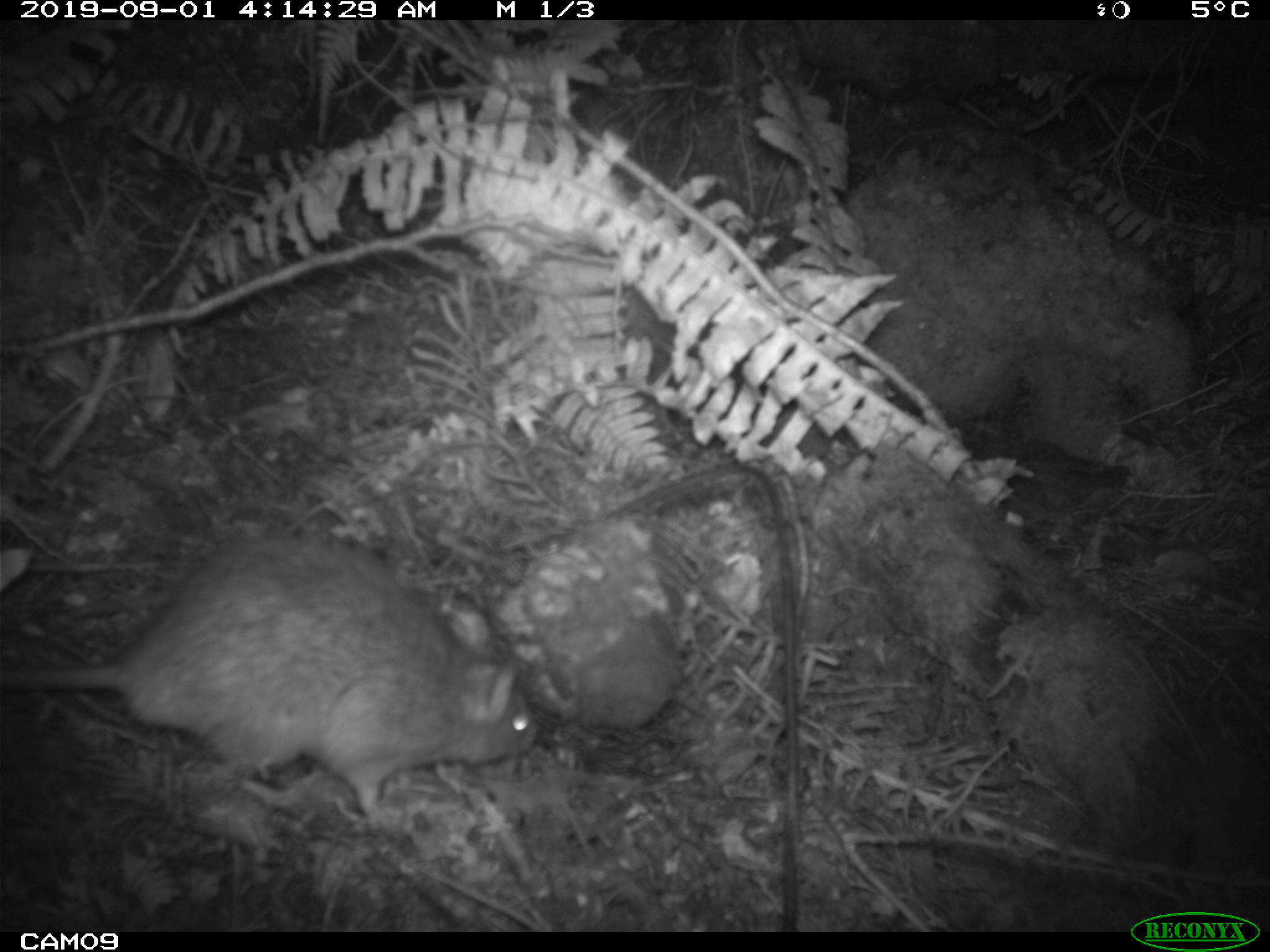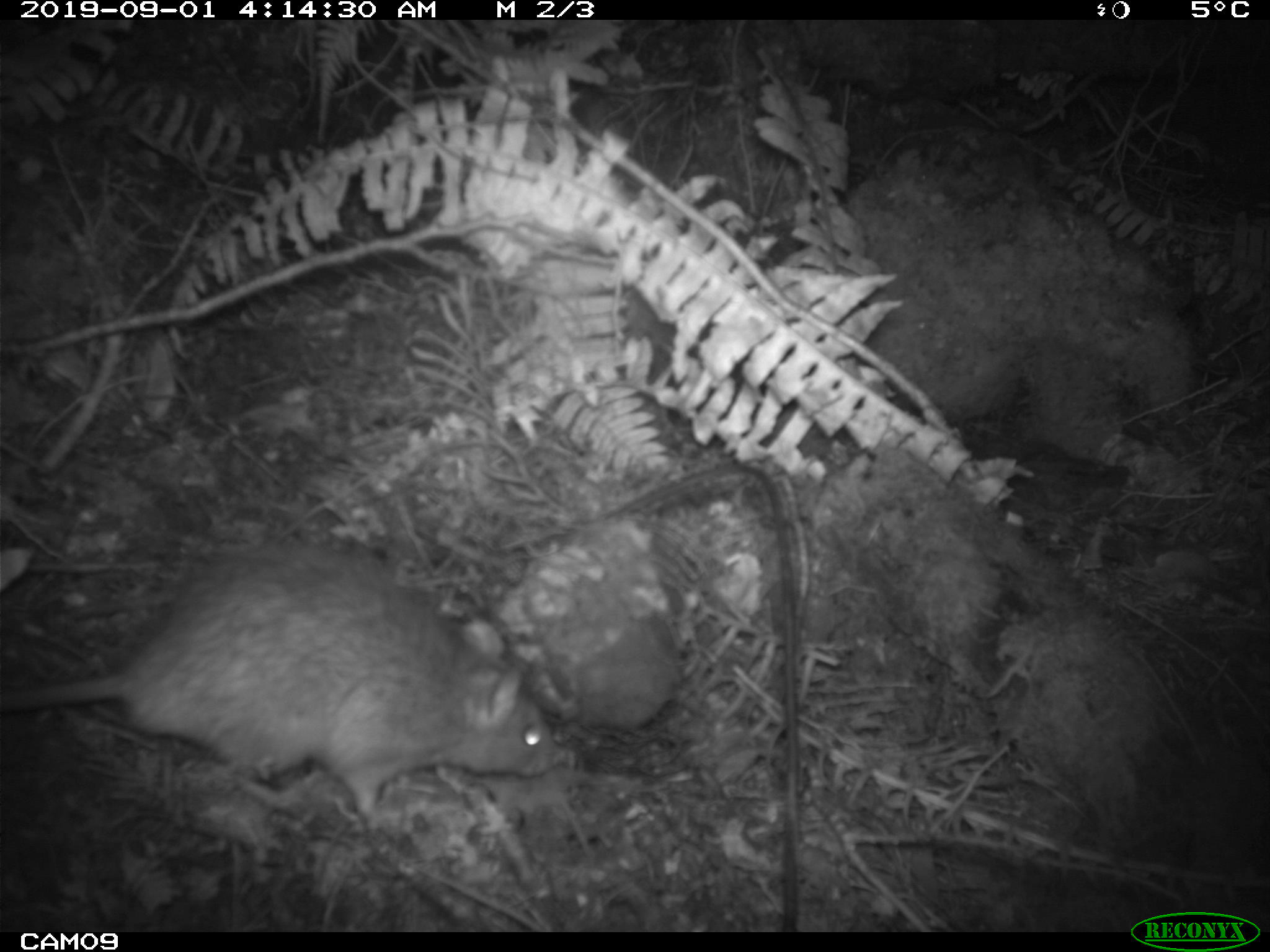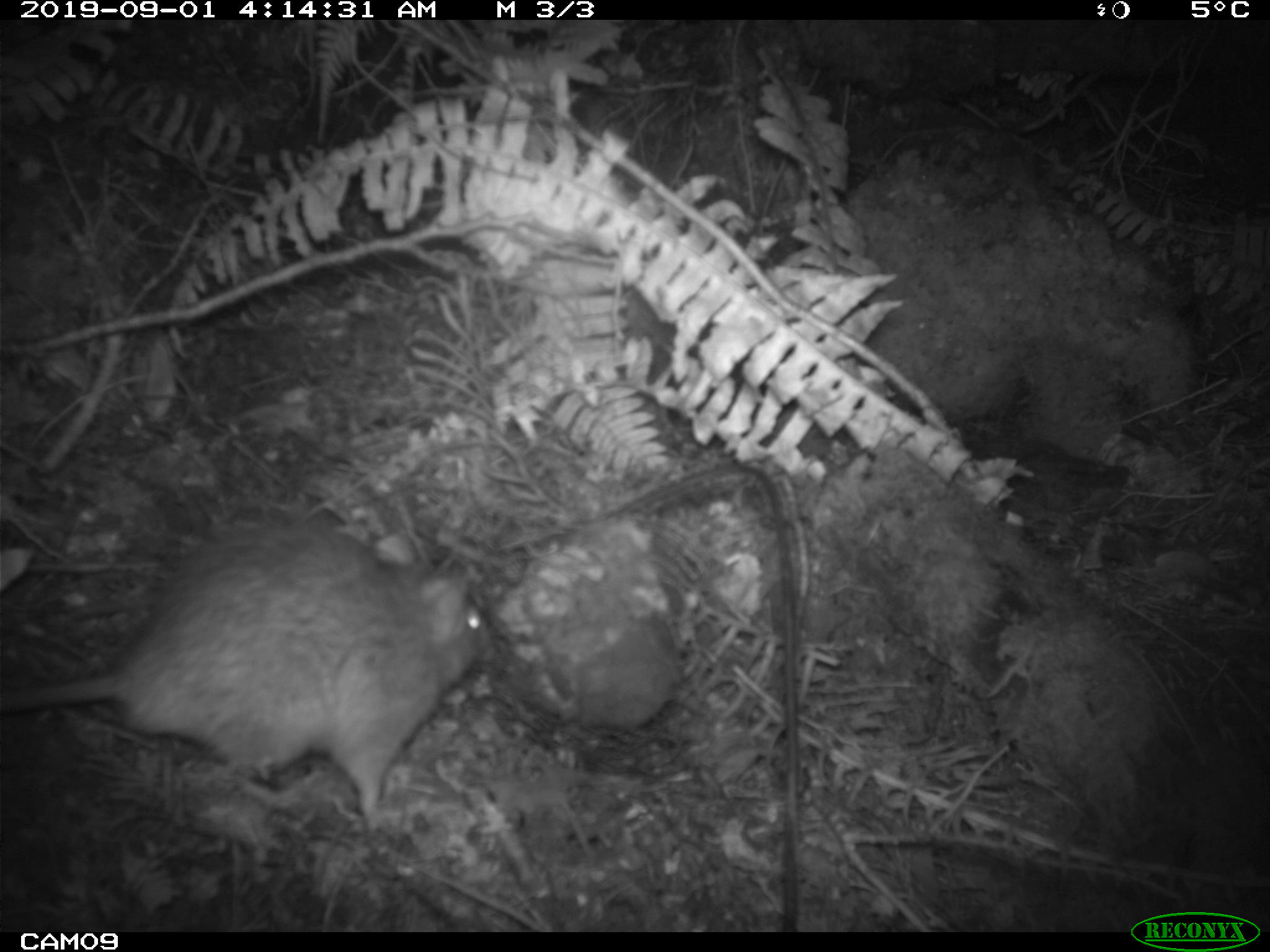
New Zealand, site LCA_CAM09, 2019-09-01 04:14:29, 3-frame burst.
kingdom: Animalia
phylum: Chordata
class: Mammalia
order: Rodentia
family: Muridae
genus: Rattus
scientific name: Rattus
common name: rat